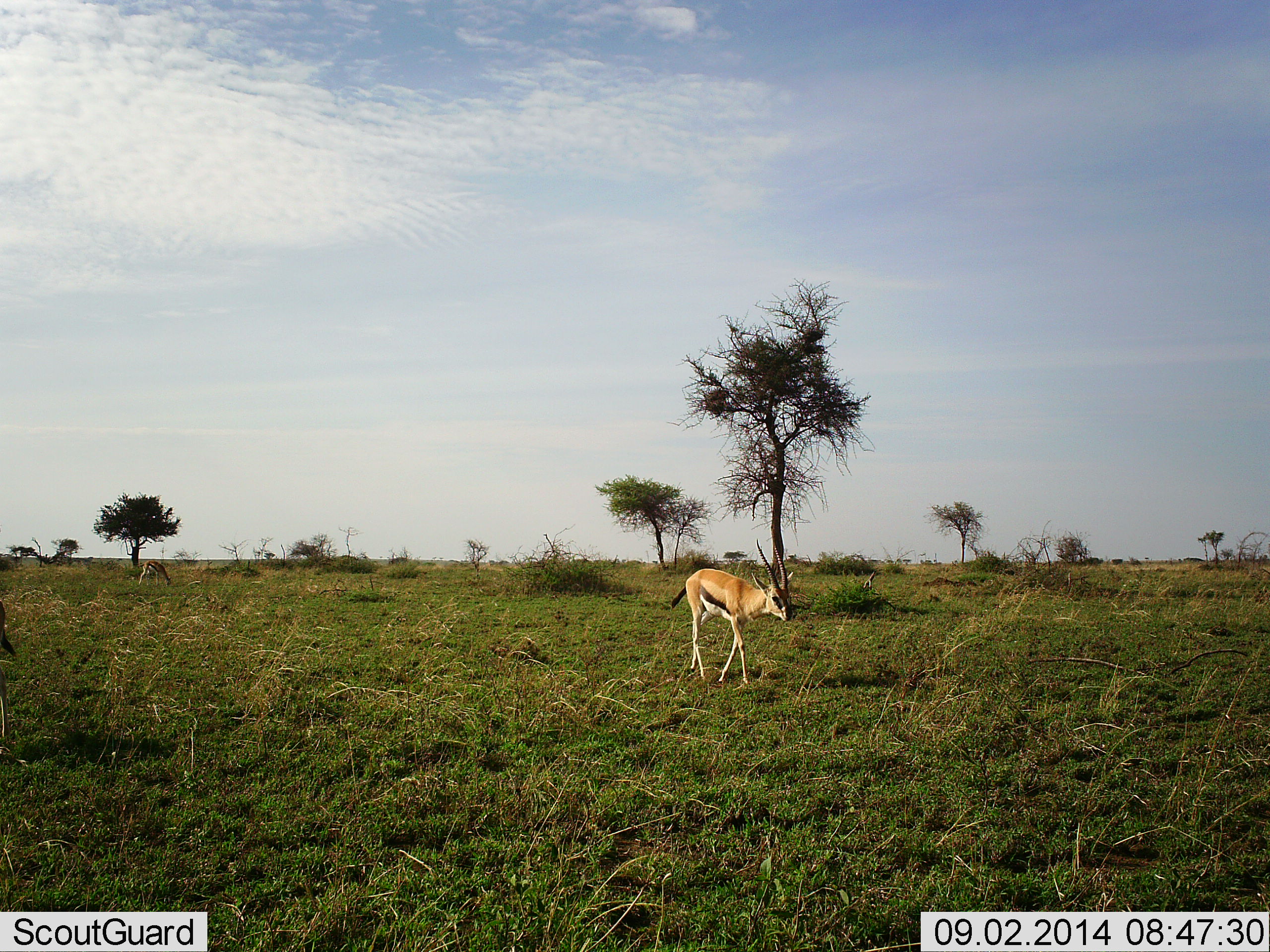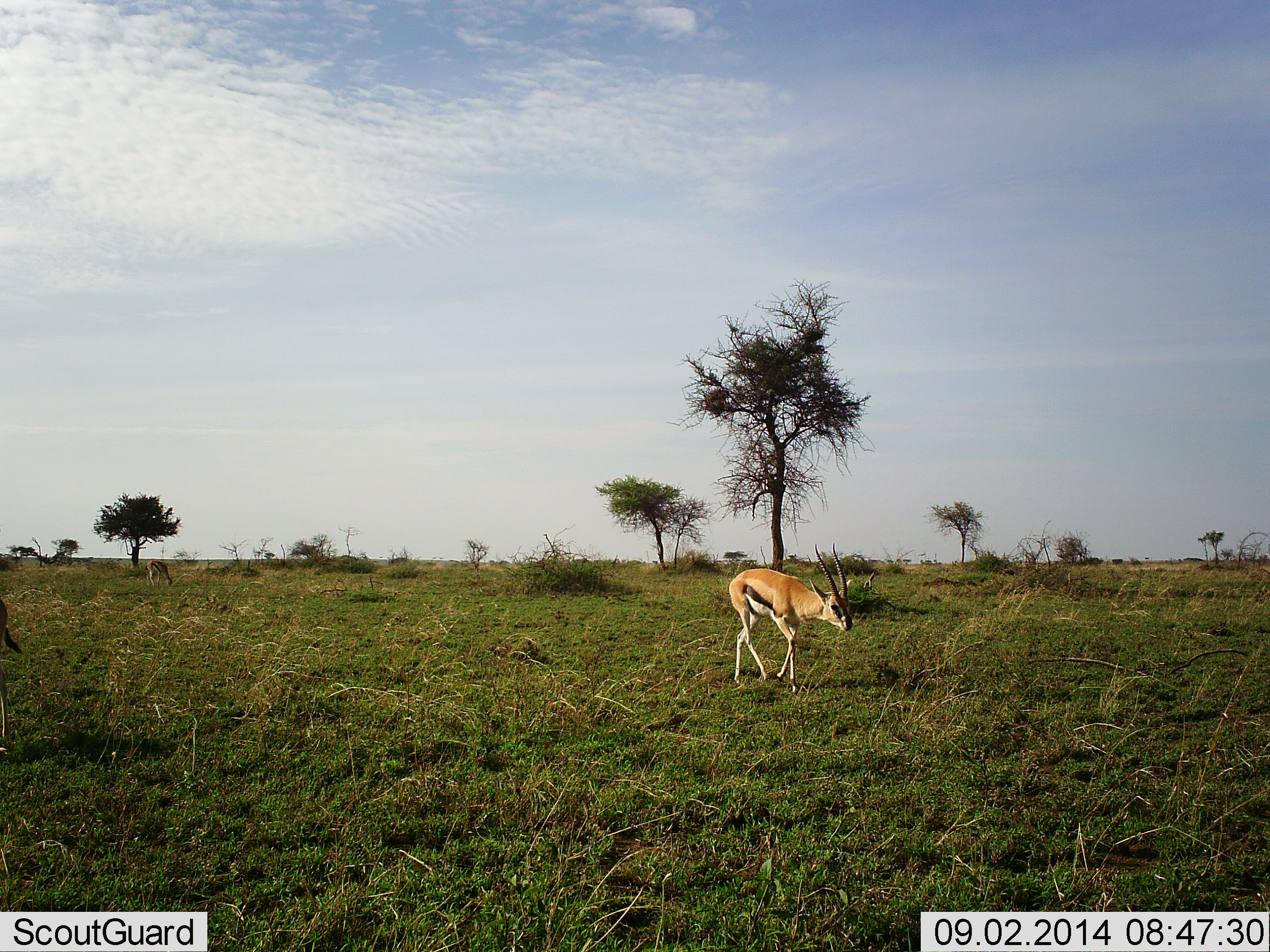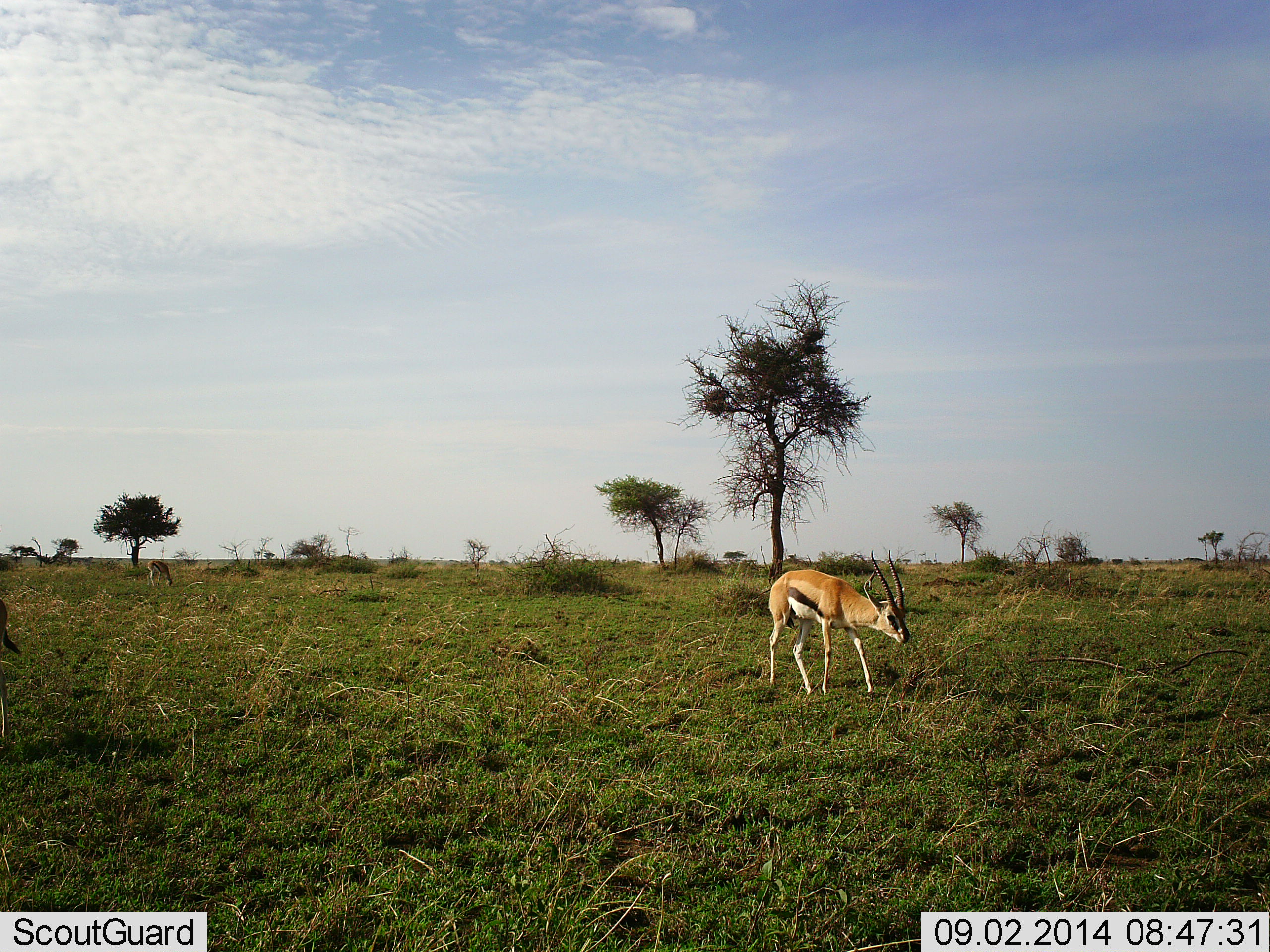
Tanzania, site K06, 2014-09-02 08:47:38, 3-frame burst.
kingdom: Animalia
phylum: Chordata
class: Mammalia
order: Artiodactyla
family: Bovidae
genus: Eudorcas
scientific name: Eudorcas thomsonii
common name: thomson's gazelle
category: gazellethomsons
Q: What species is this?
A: Gazellethomsons (thomson's gazelle) (Eudorcas thomsonii).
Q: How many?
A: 1.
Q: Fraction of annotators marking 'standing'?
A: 40%.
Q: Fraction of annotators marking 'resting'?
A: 0%.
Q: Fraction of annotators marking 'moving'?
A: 90%.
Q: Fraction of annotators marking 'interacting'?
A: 0%.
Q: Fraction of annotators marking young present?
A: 0%.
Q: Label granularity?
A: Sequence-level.